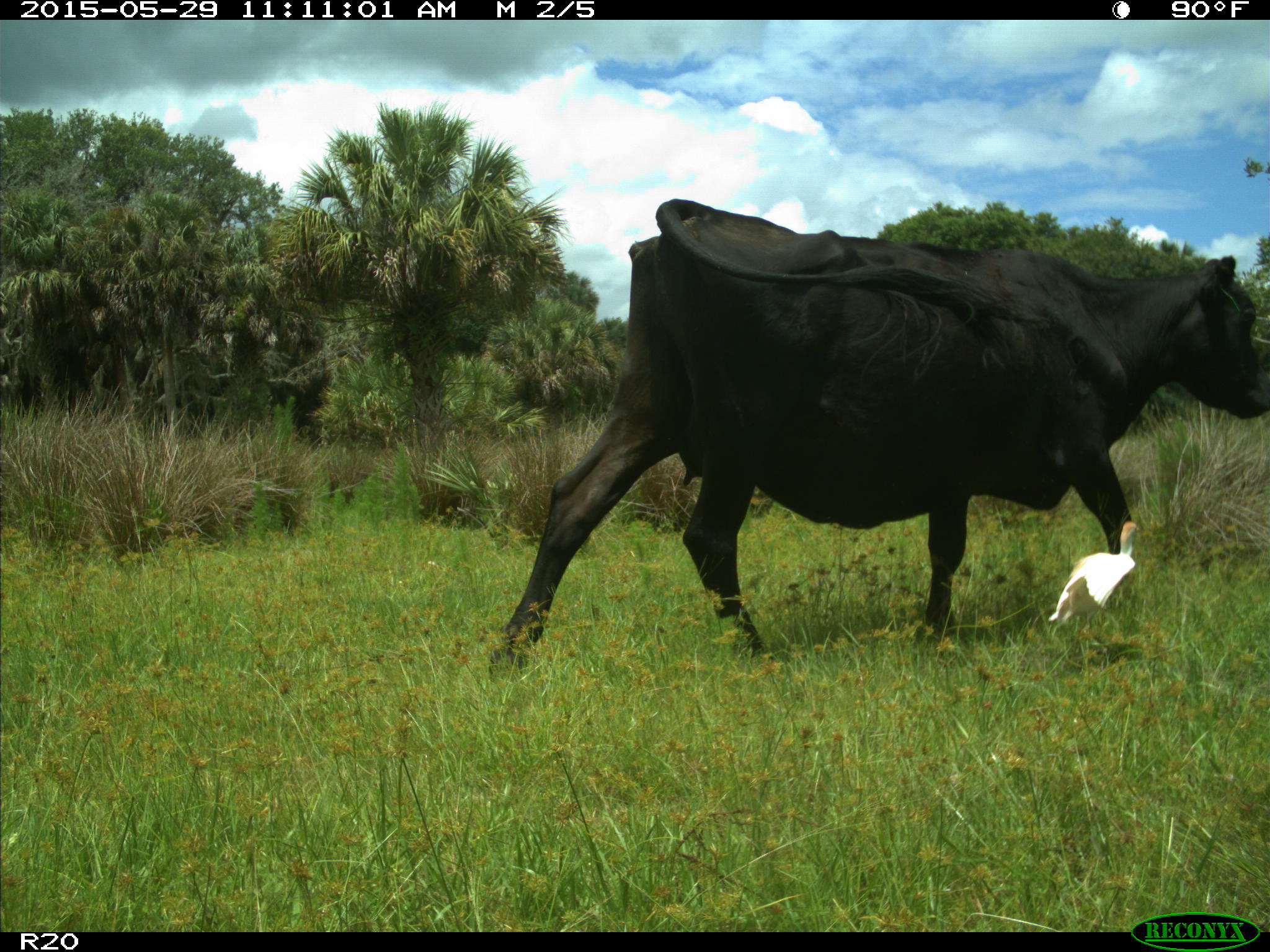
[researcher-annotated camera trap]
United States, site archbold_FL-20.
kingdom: Animalia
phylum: Chordata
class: Mammalia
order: Artiodactyla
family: Bovidae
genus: Bos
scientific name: Bos taurus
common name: domestic cow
Bos taurus (domestic cow).